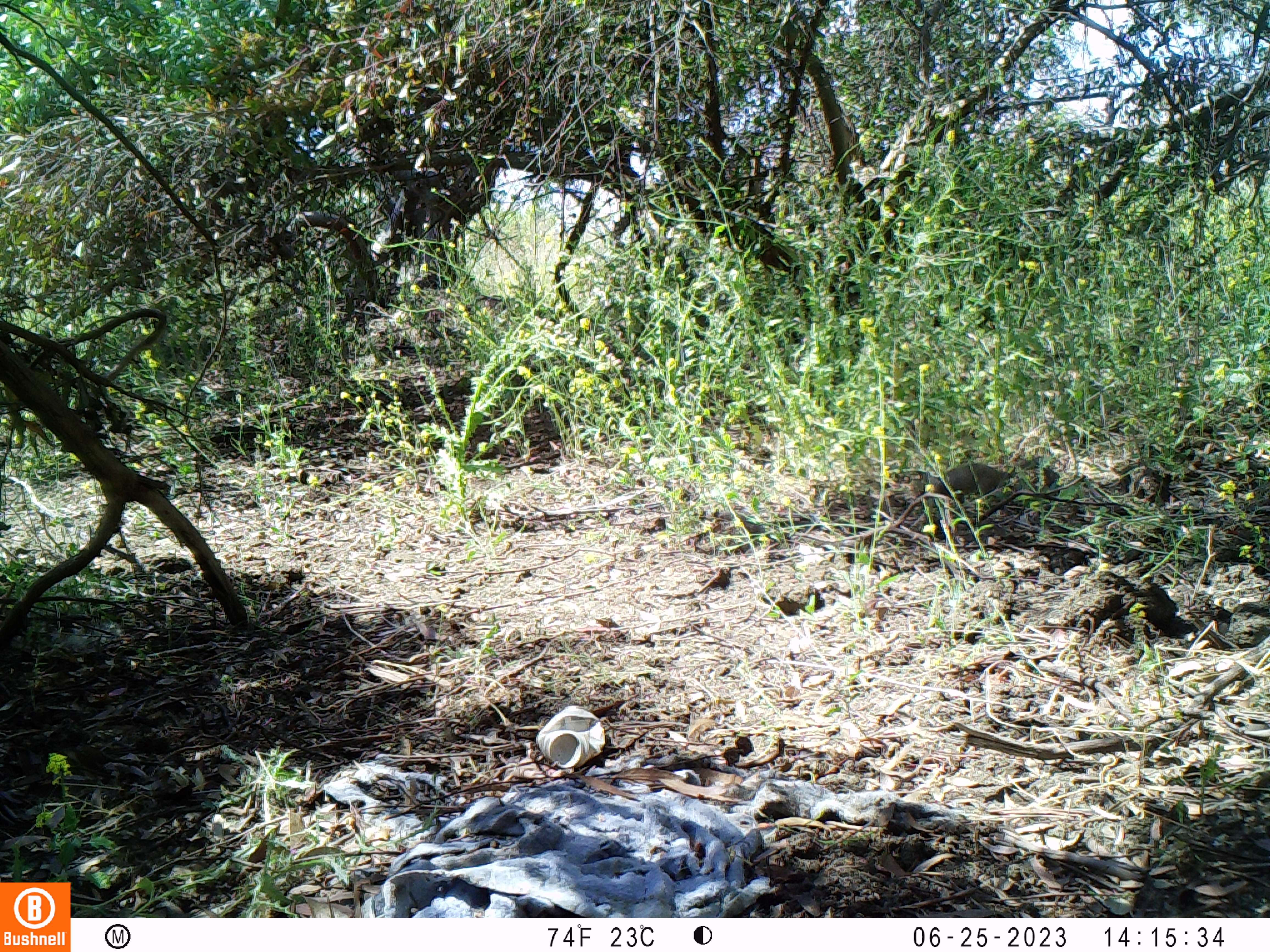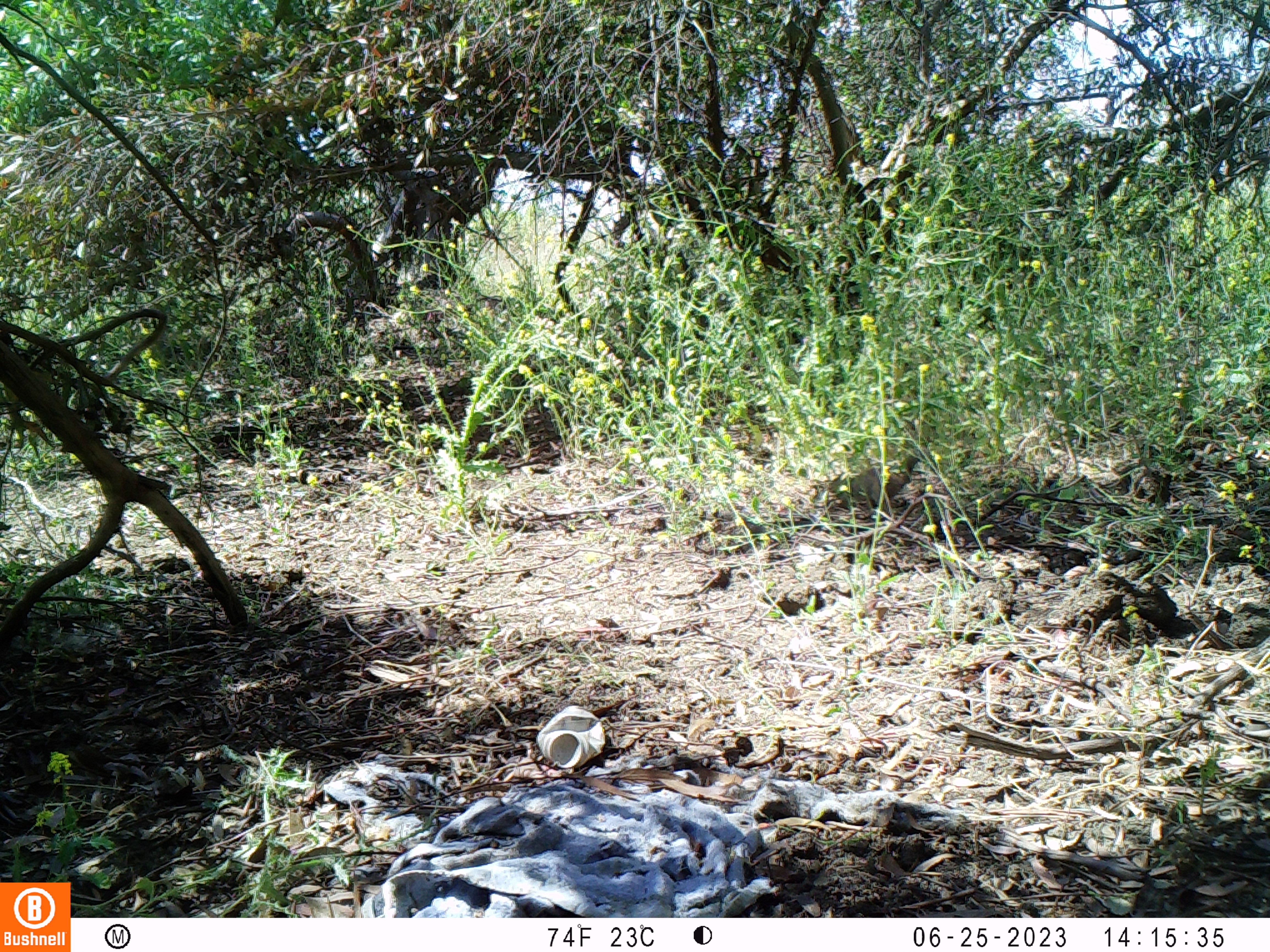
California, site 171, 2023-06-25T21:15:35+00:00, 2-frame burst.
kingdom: Animalia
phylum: Chordata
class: Aves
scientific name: Aves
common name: bird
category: unknown bird